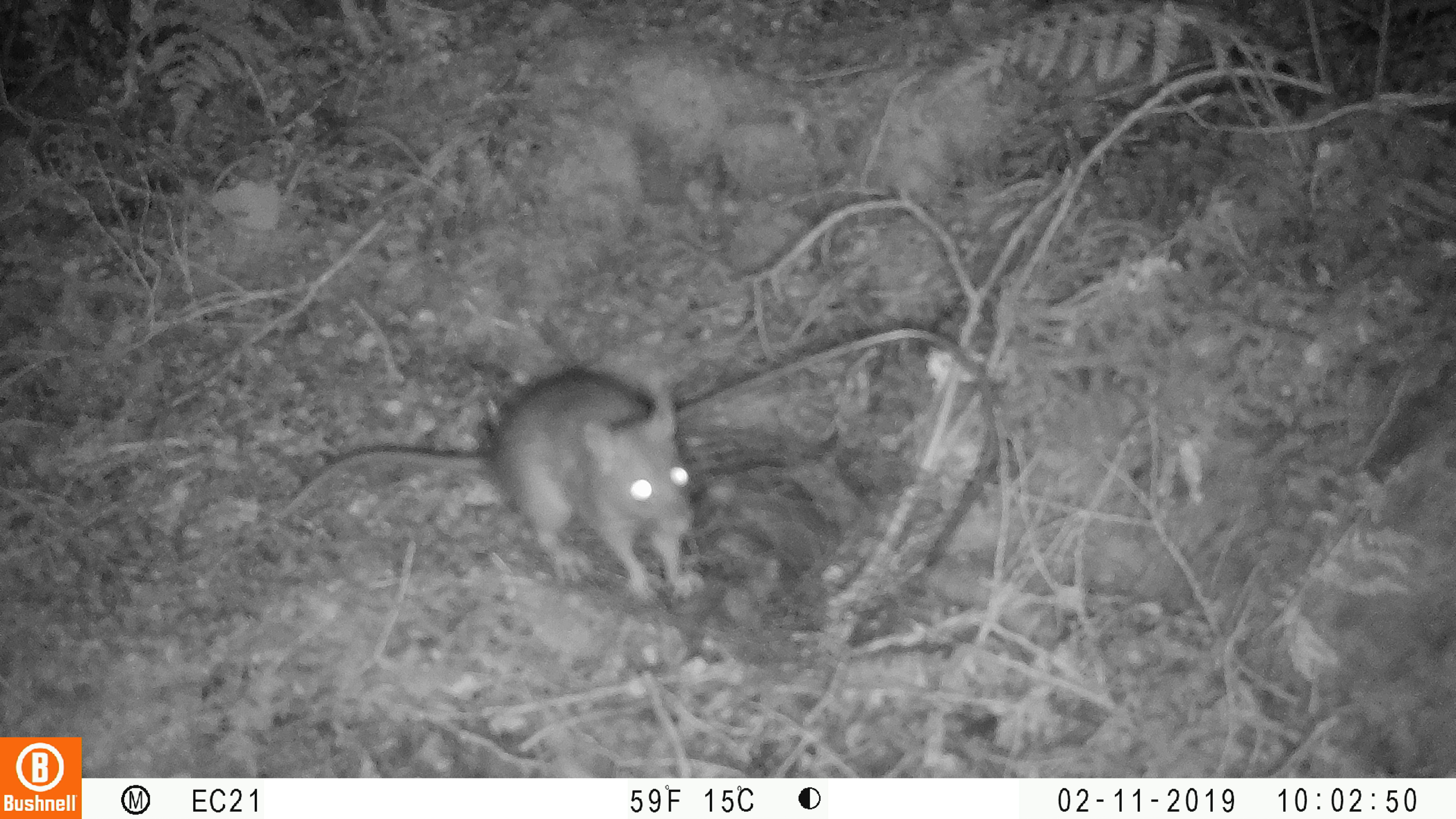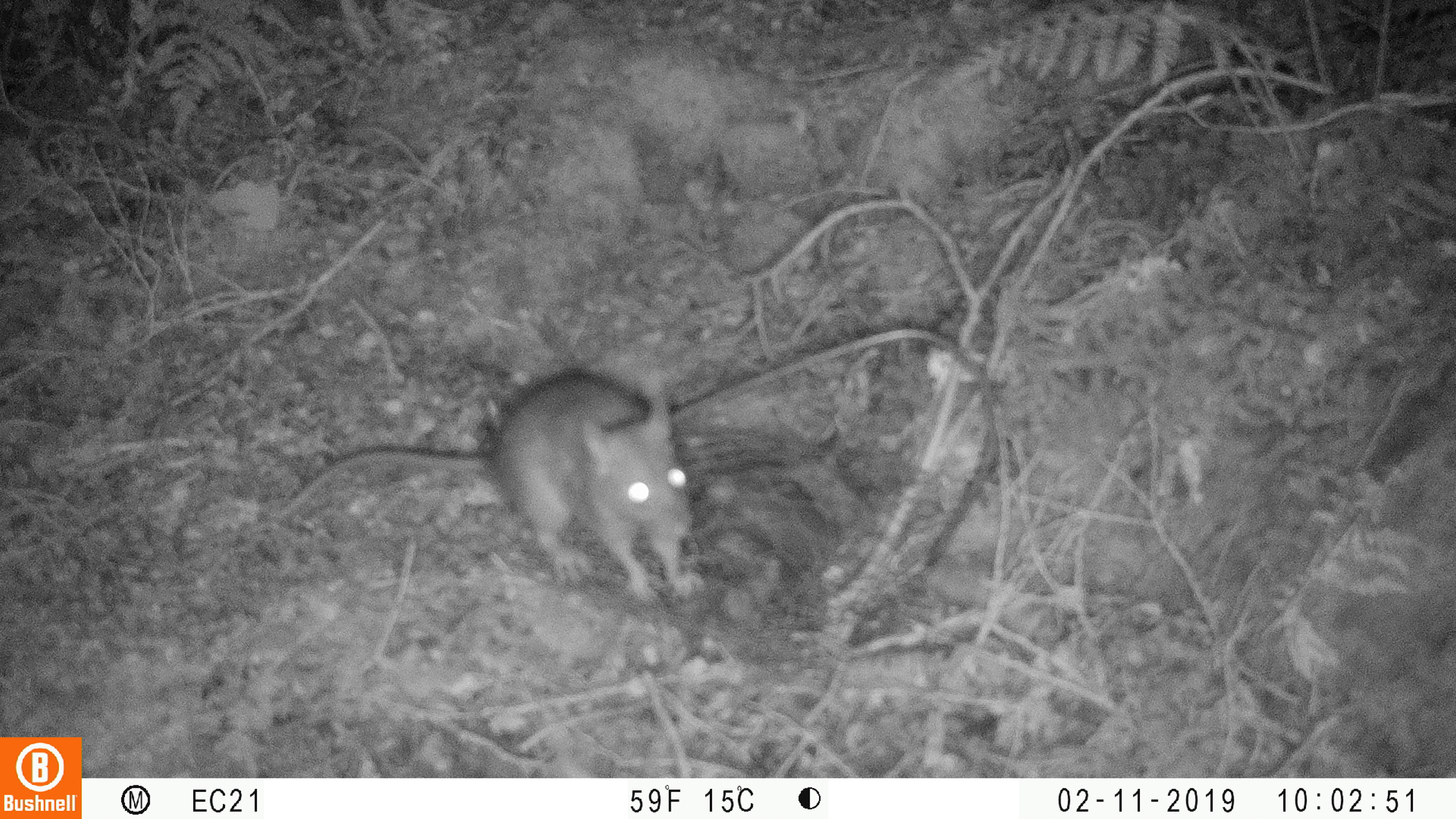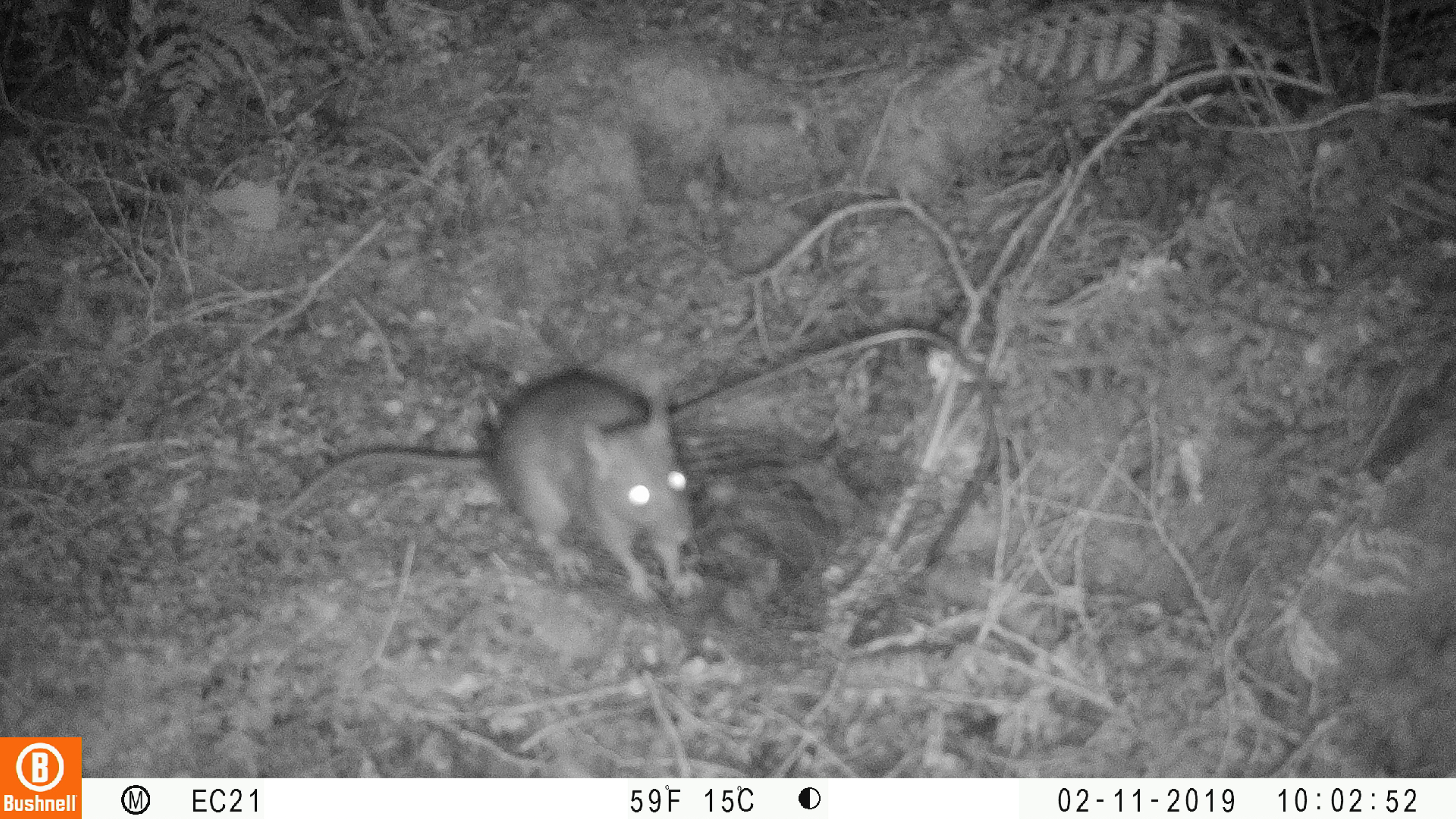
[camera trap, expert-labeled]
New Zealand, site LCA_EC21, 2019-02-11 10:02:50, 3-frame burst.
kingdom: Animalia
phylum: Chordata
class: Mammalia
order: Rodentia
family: Muridae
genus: Rattus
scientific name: Rattus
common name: rat